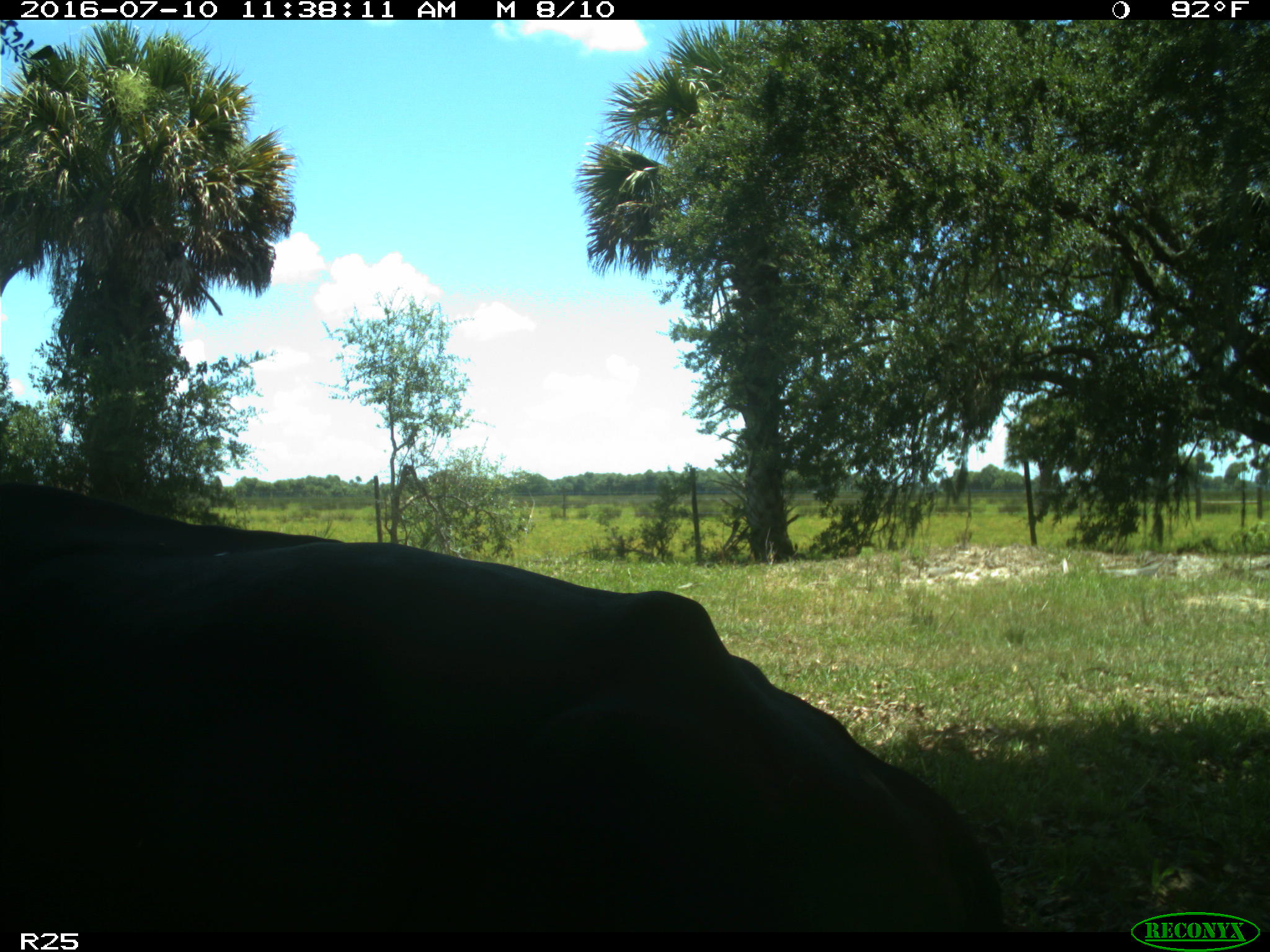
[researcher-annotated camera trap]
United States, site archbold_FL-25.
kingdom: Animalia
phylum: Chordata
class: Mammalia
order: Artiodactyla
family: Bovidae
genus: Bos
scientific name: Bos taurus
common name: domestic cow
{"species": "Bos taurus (domestic cow)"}